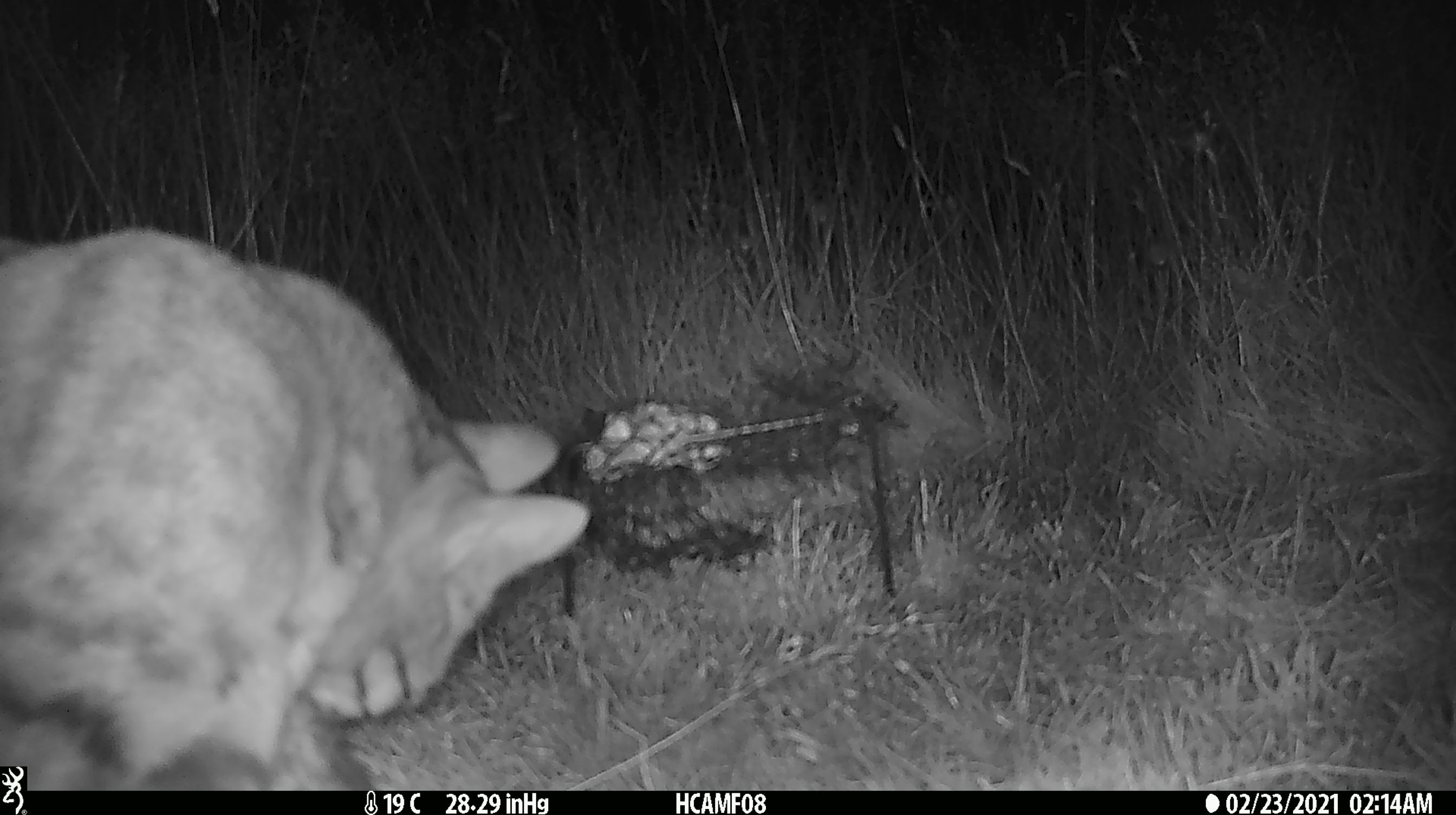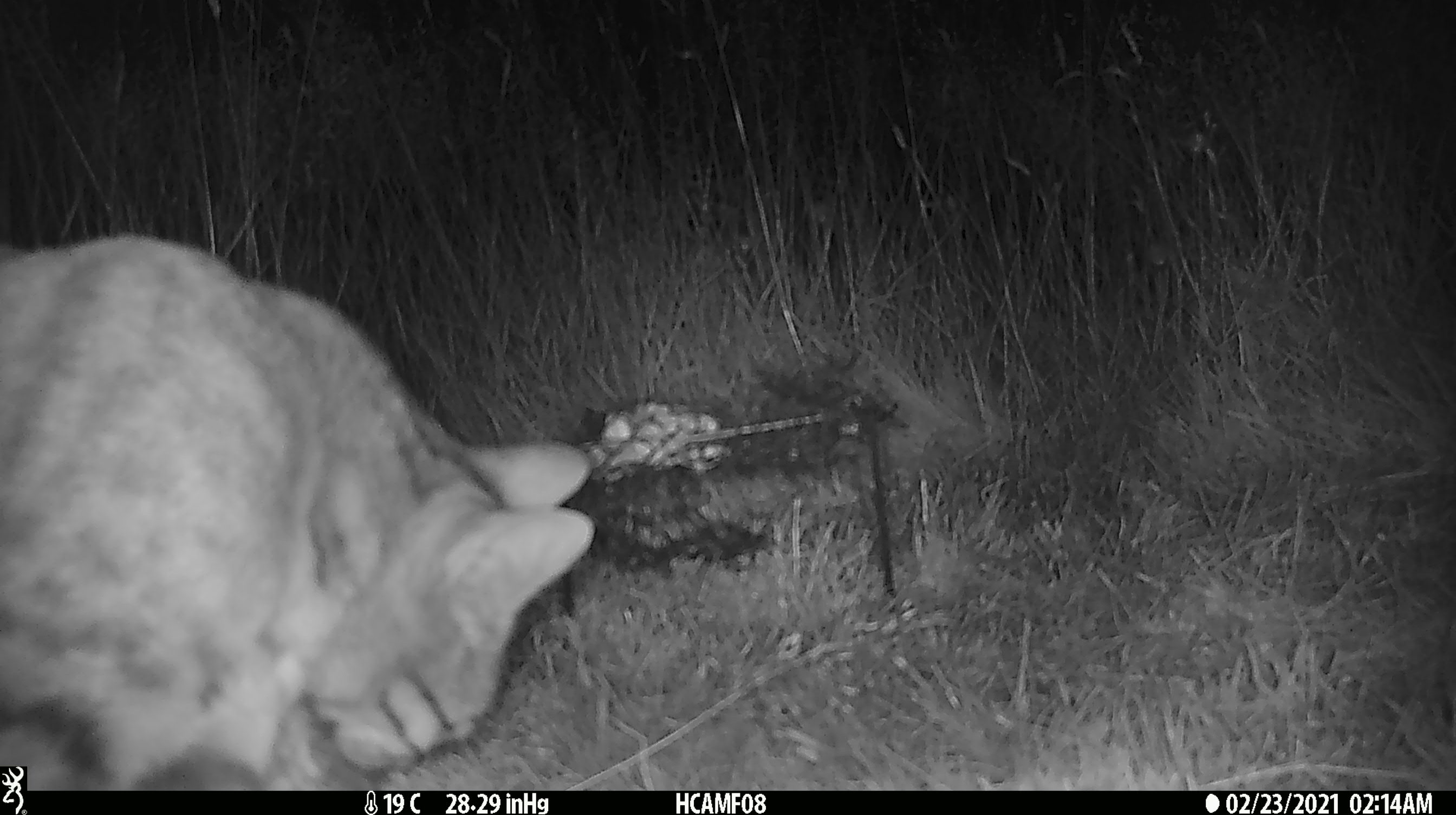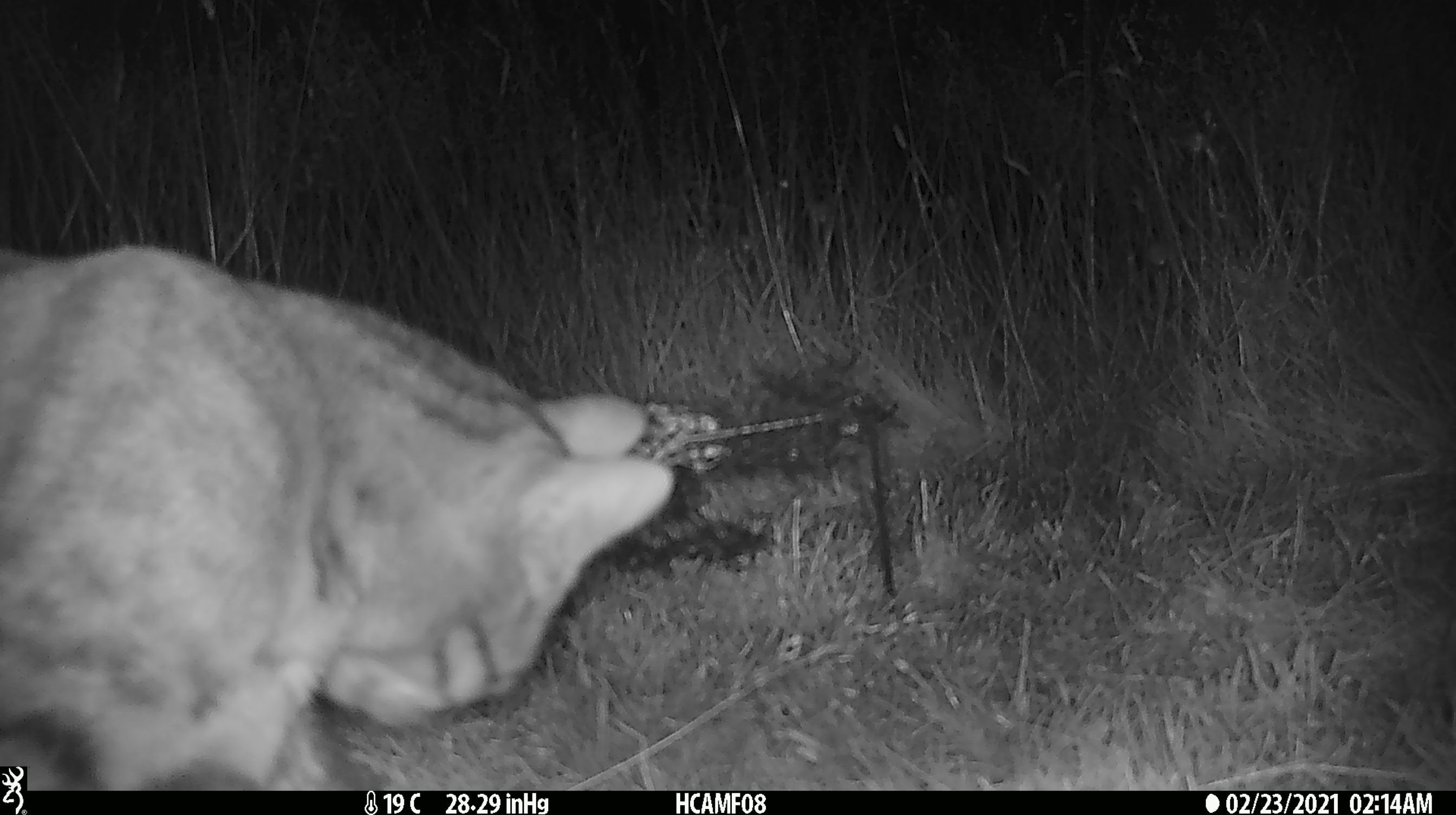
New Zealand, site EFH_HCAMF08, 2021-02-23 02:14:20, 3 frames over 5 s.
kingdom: Animalia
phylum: Chordata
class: Mammalia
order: Carnivora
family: Felidae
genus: Felis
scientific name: Felis catus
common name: domestic cat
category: cat